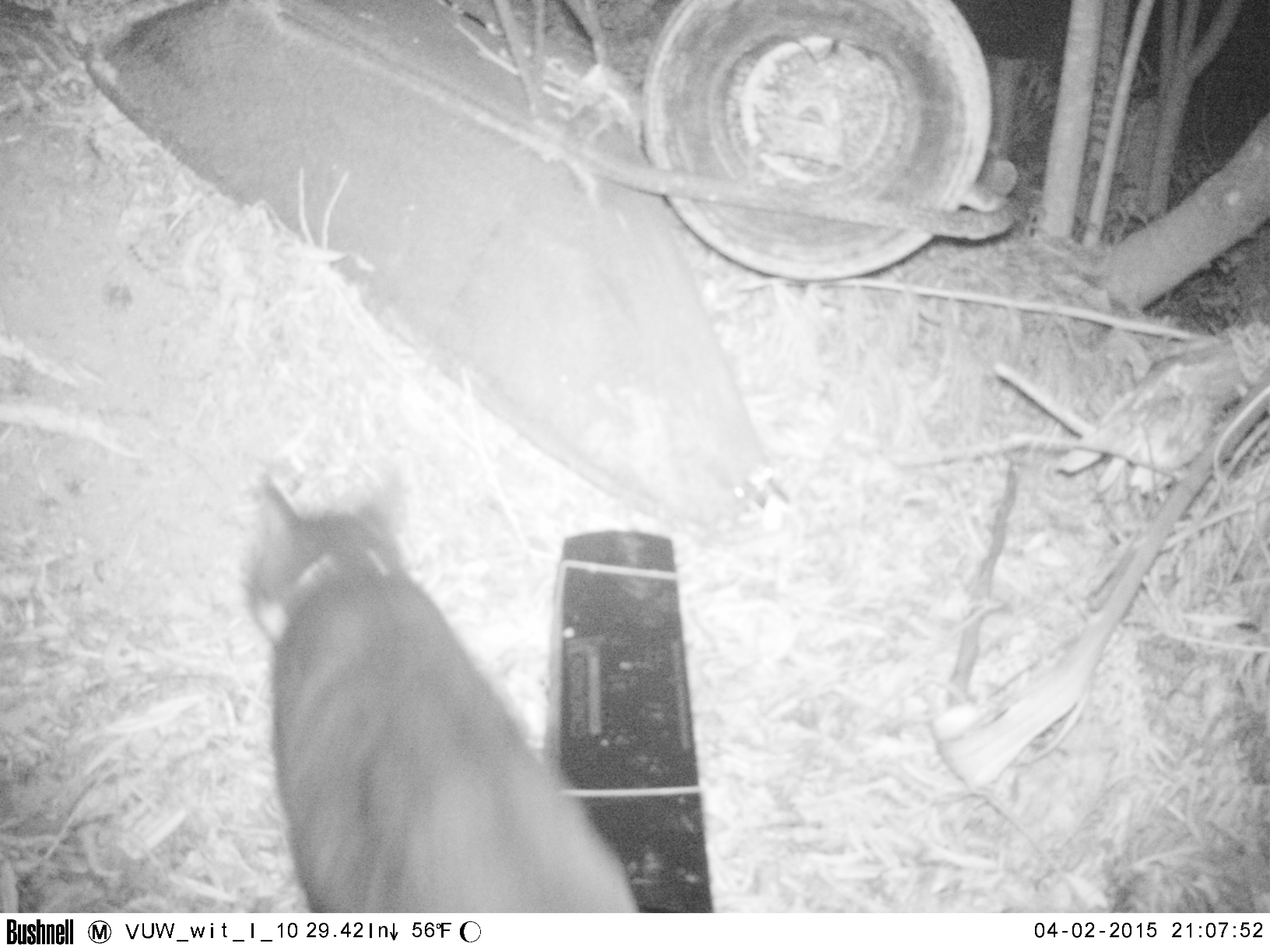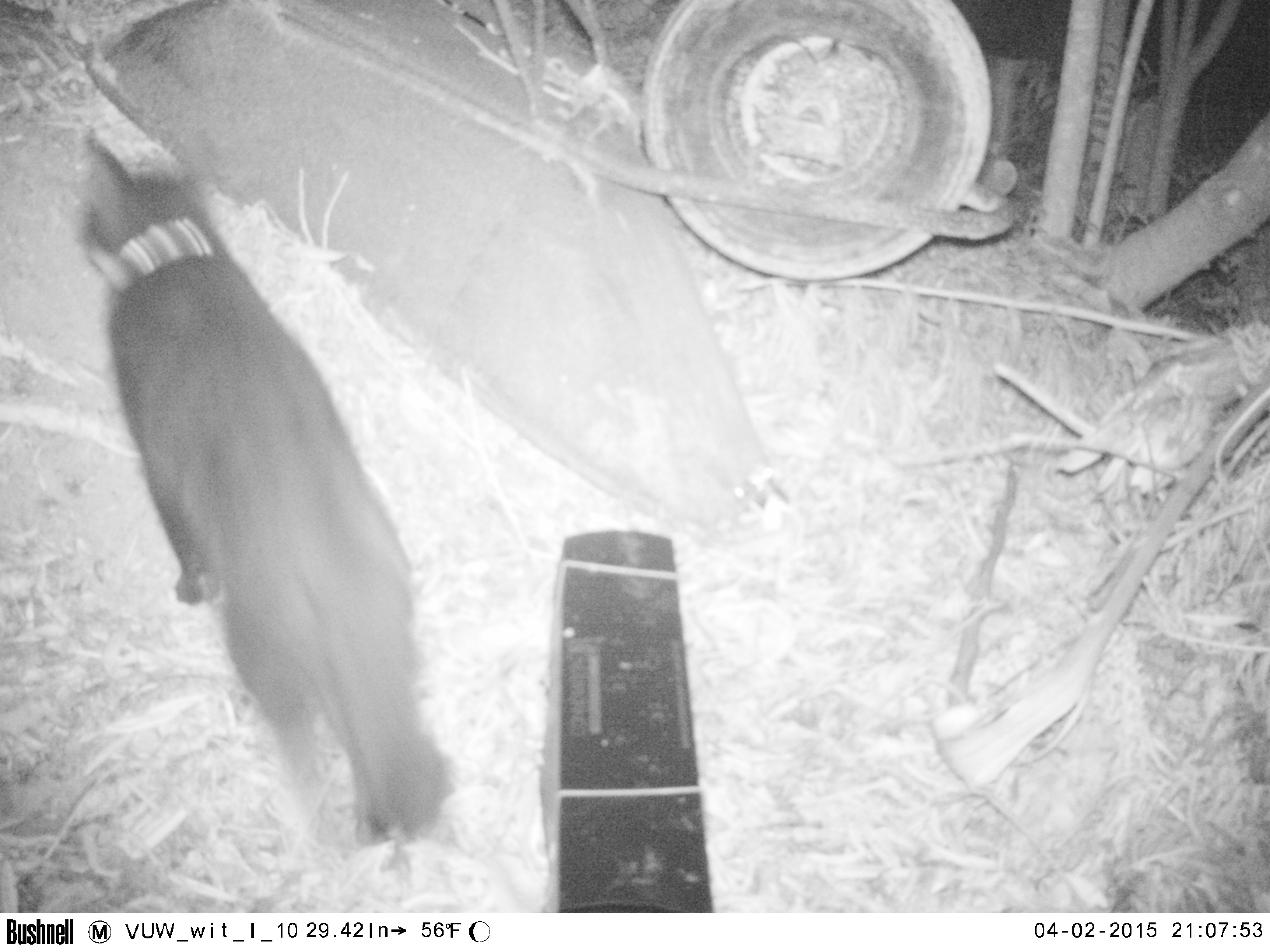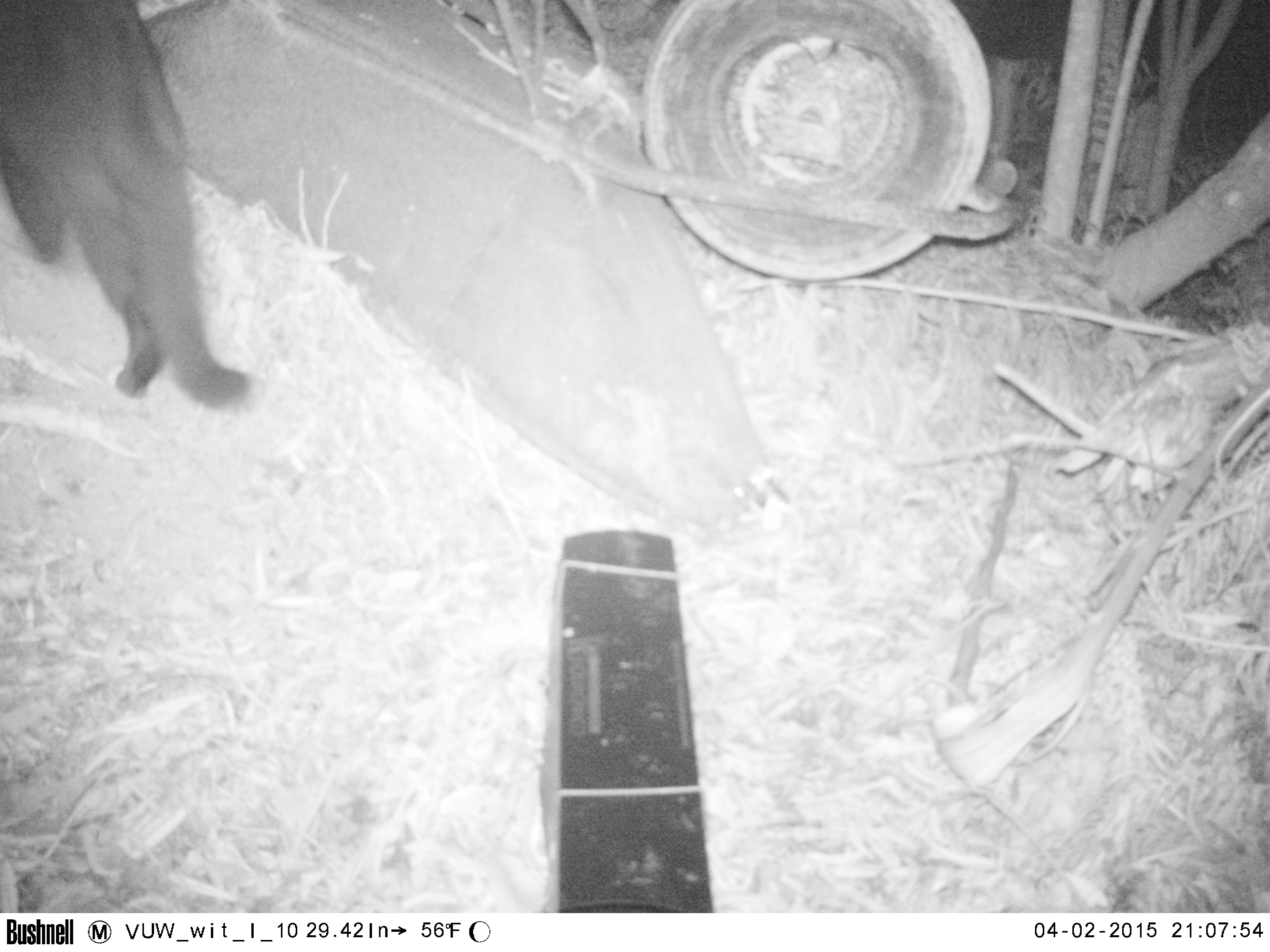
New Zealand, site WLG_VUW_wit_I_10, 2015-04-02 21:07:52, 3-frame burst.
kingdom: Animalia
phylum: Chordata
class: Mammalia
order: Carnivora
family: Felidae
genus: Felis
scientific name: Felis catus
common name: domestic cat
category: cat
Cat (domestic cat) (Felis catus).